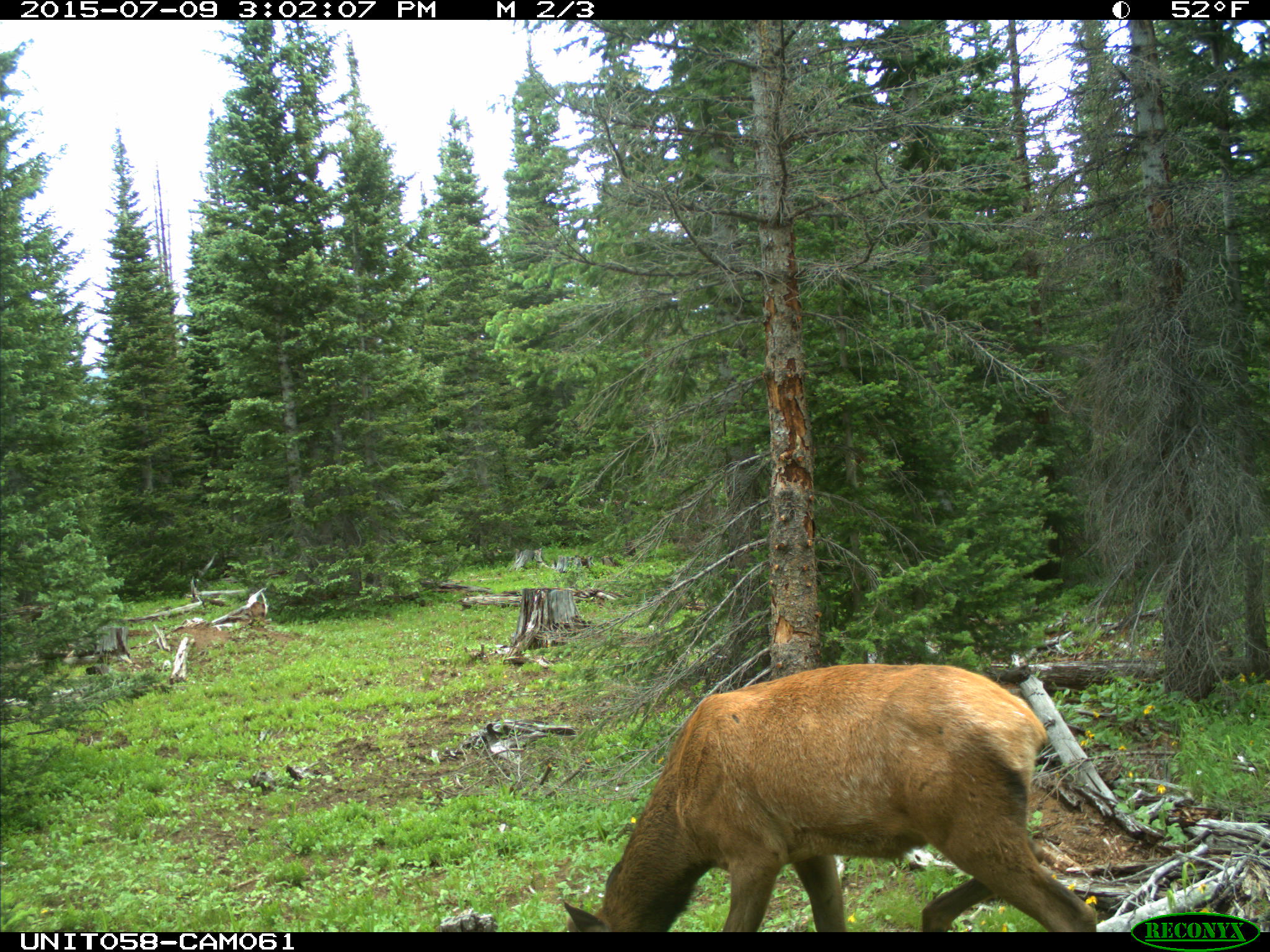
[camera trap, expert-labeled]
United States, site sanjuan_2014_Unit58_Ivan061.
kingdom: Animalia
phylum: Chordata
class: Mammalia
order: Artiodactyla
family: Cervidae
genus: Cervus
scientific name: Cervus elaphus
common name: red deer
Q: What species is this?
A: Cervus elaphus (red deer).